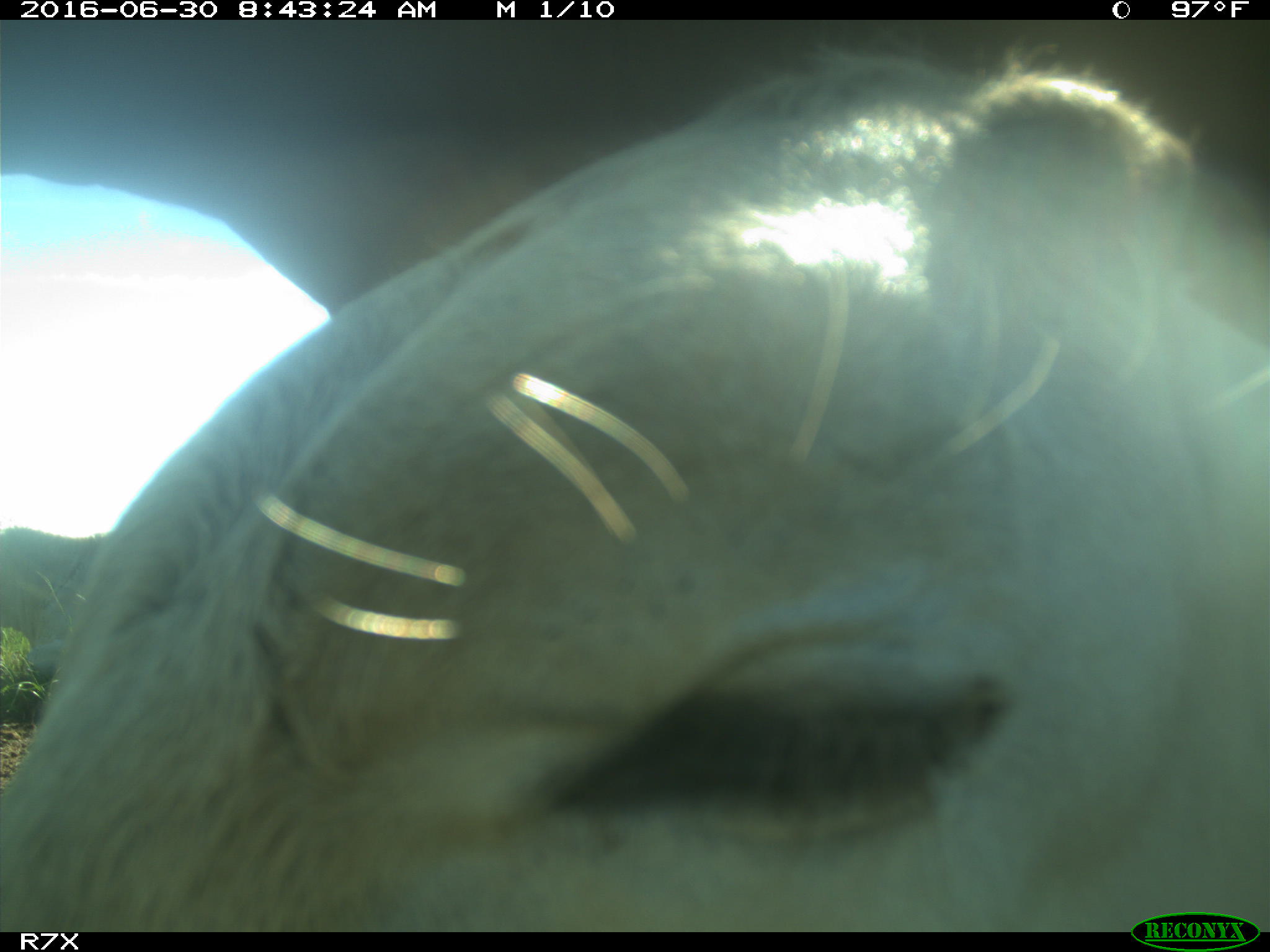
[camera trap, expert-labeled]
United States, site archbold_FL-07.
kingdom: Animalia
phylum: Chordata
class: Mammalia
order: Artiodactyla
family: Bovidae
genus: Bos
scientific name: Bos taurus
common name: domestic cow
Bos taurus (domestic cow).